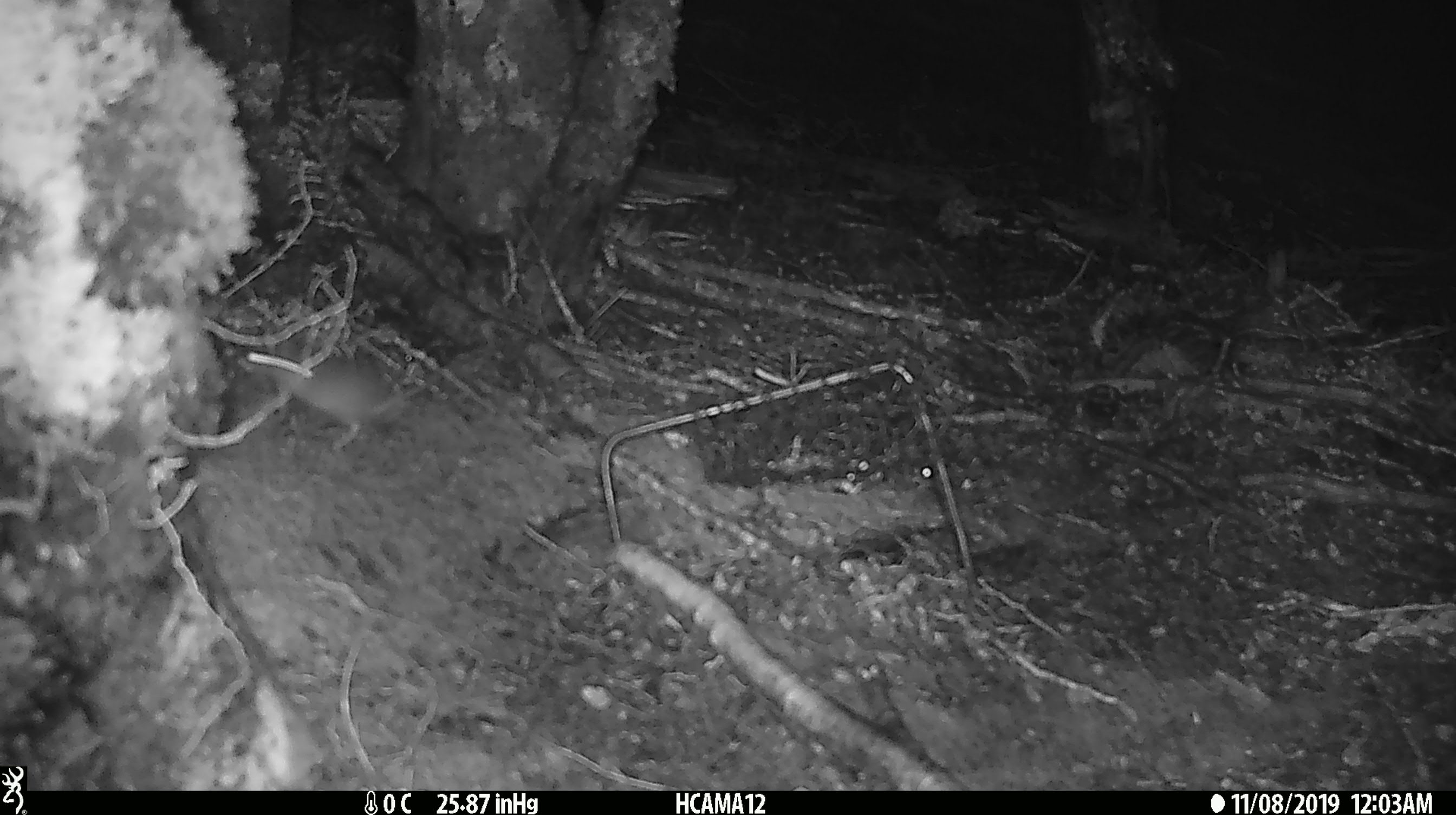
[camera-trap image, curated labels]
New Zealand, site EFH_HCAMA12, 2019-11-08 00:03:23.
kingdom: Animalia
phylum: Chordata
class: Mammalia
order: Rodentia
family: Muridae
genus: Mus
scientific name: Mus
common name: mouse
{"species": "mouse (Mus)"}